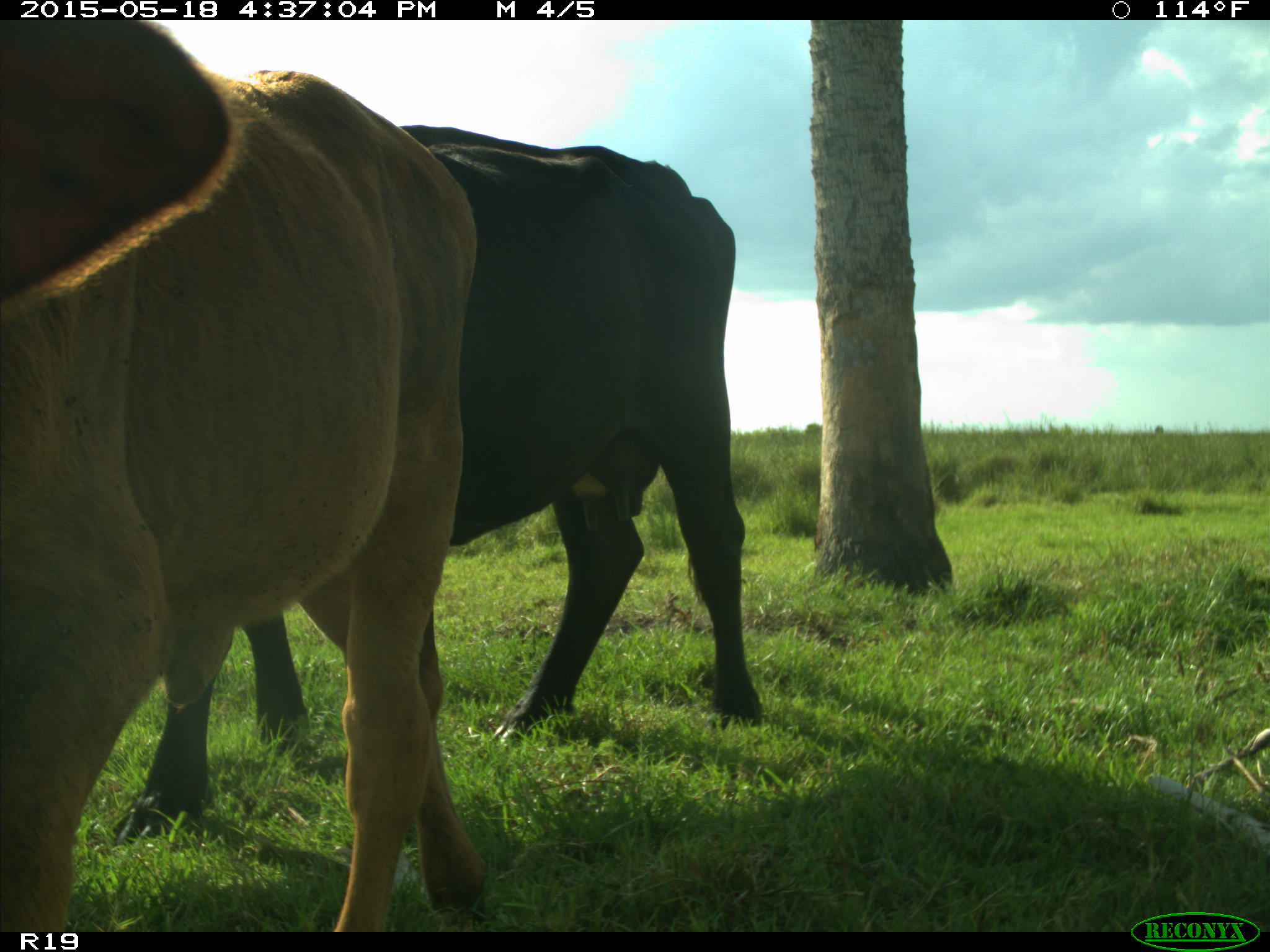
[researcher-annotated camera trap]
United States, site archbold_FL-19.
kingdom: Animalia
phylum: Chordata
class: Mammalia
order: Artiodactyla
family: Bovidae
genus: Bos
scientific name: Bos taurus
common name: domestic cow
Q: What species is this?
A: Bos taurus (domestic cow).